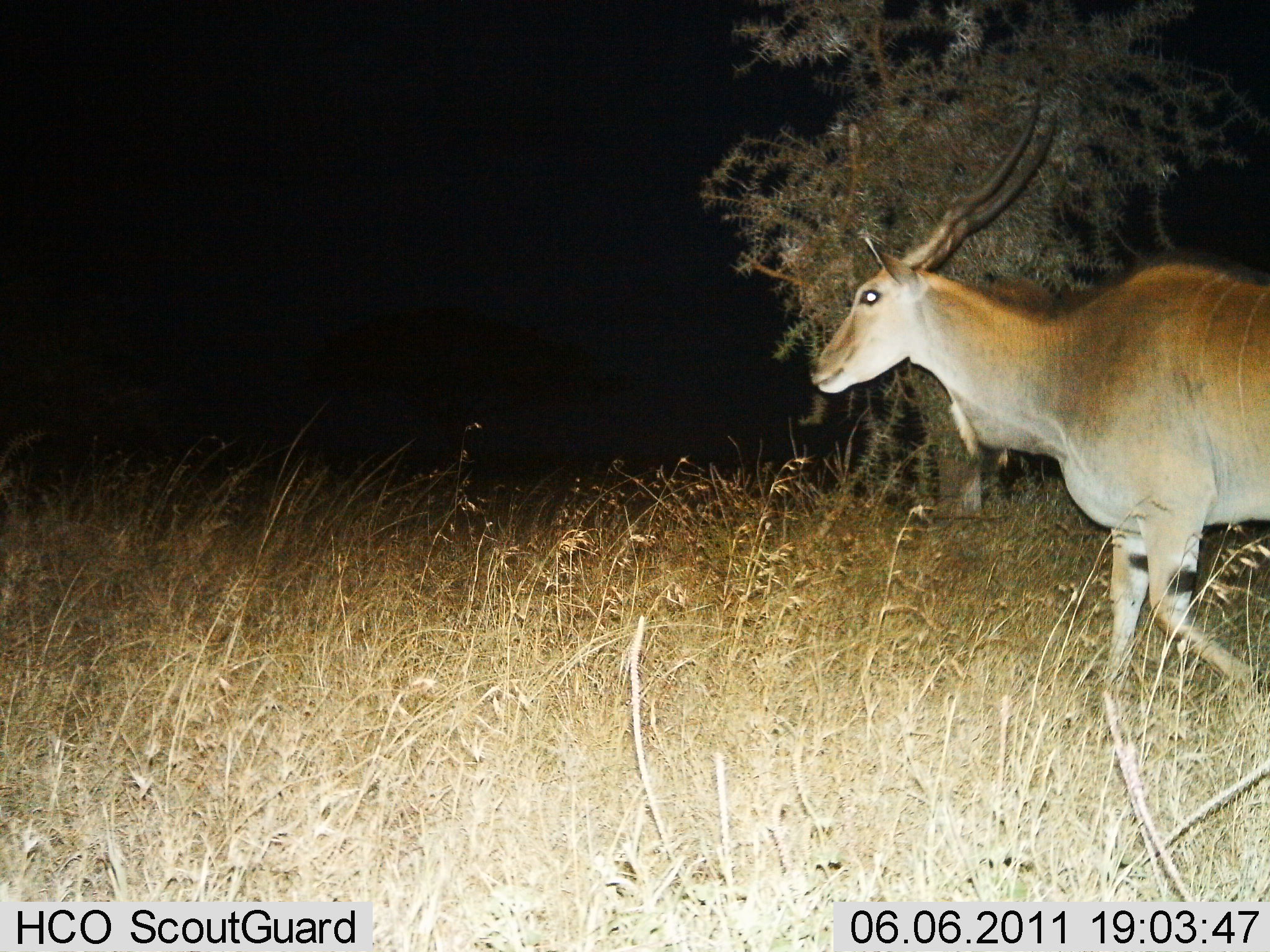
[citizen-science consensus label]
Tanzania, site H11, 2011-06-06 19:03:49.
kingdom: Animalia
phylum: Chordata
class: Mammalia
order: Artiodactyla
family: Bovidae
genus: Tragelaphus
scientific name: Tragelaphus oryx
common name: eland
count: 1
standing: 10%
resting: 0%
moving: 90%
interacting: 0%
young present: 0%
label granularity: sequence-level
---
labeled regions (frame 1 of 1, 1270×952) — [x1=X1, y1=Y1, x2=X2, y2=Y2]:
animal: [x1=811, y1=93, x2=1268, y2=733]